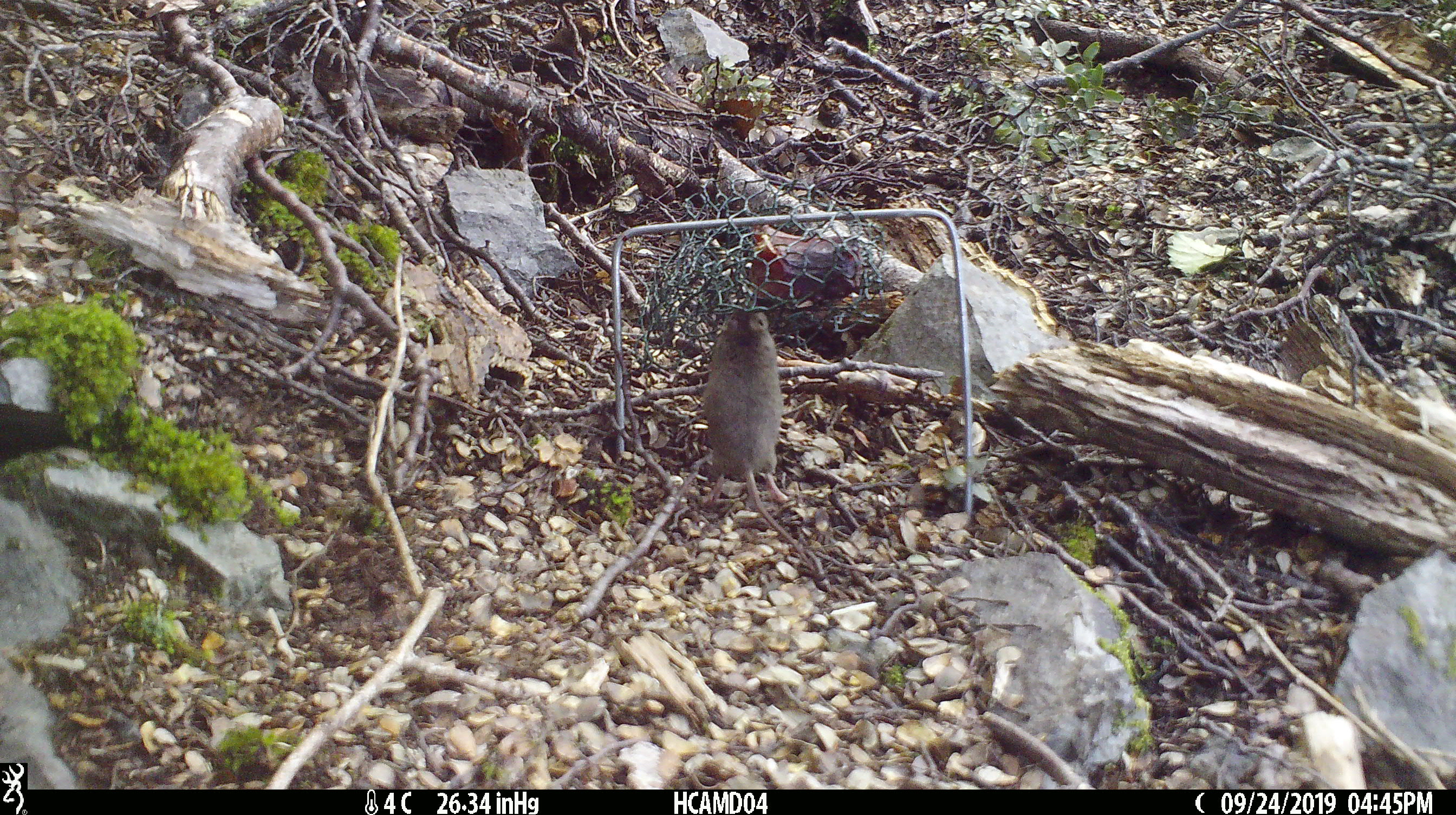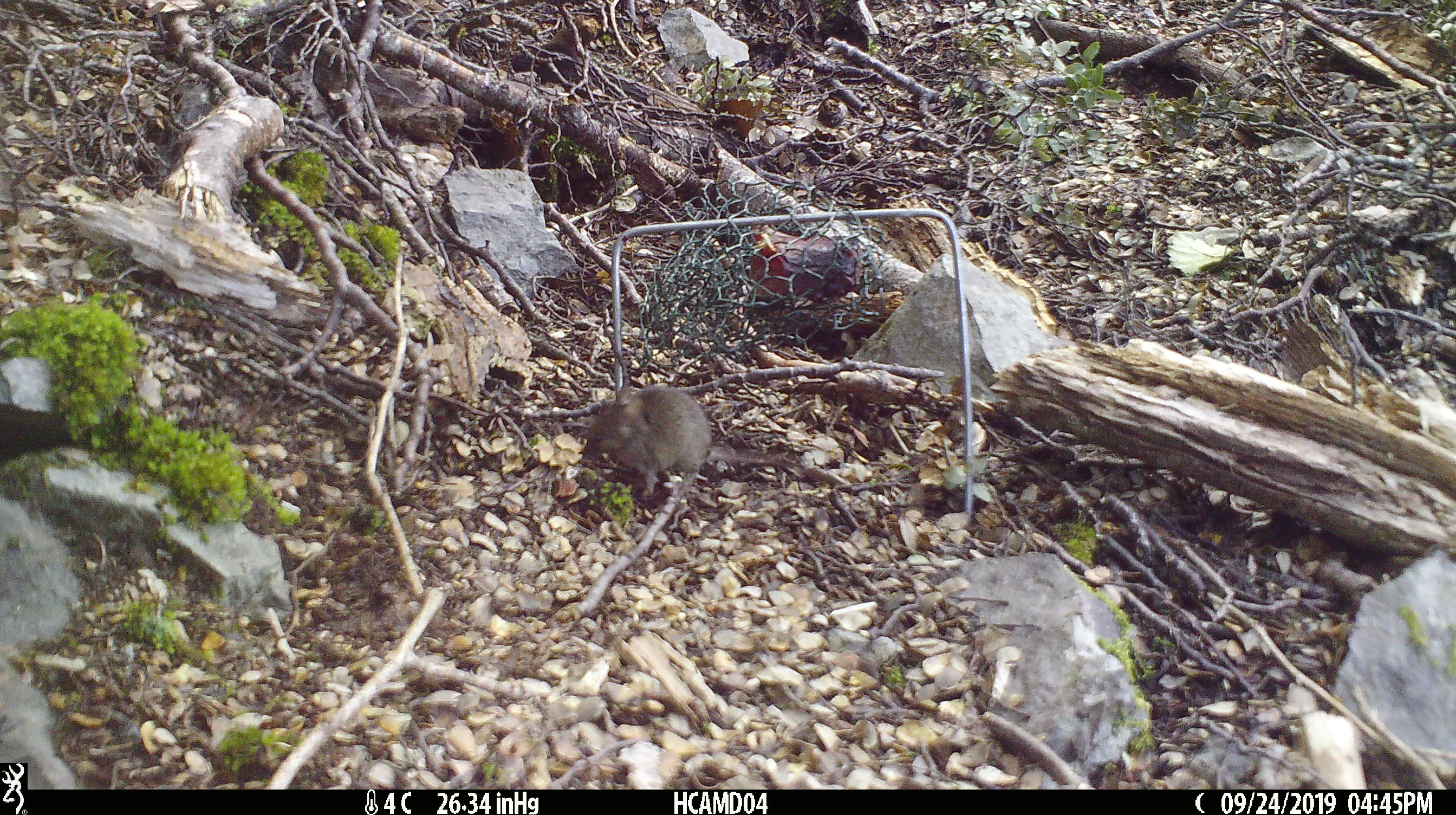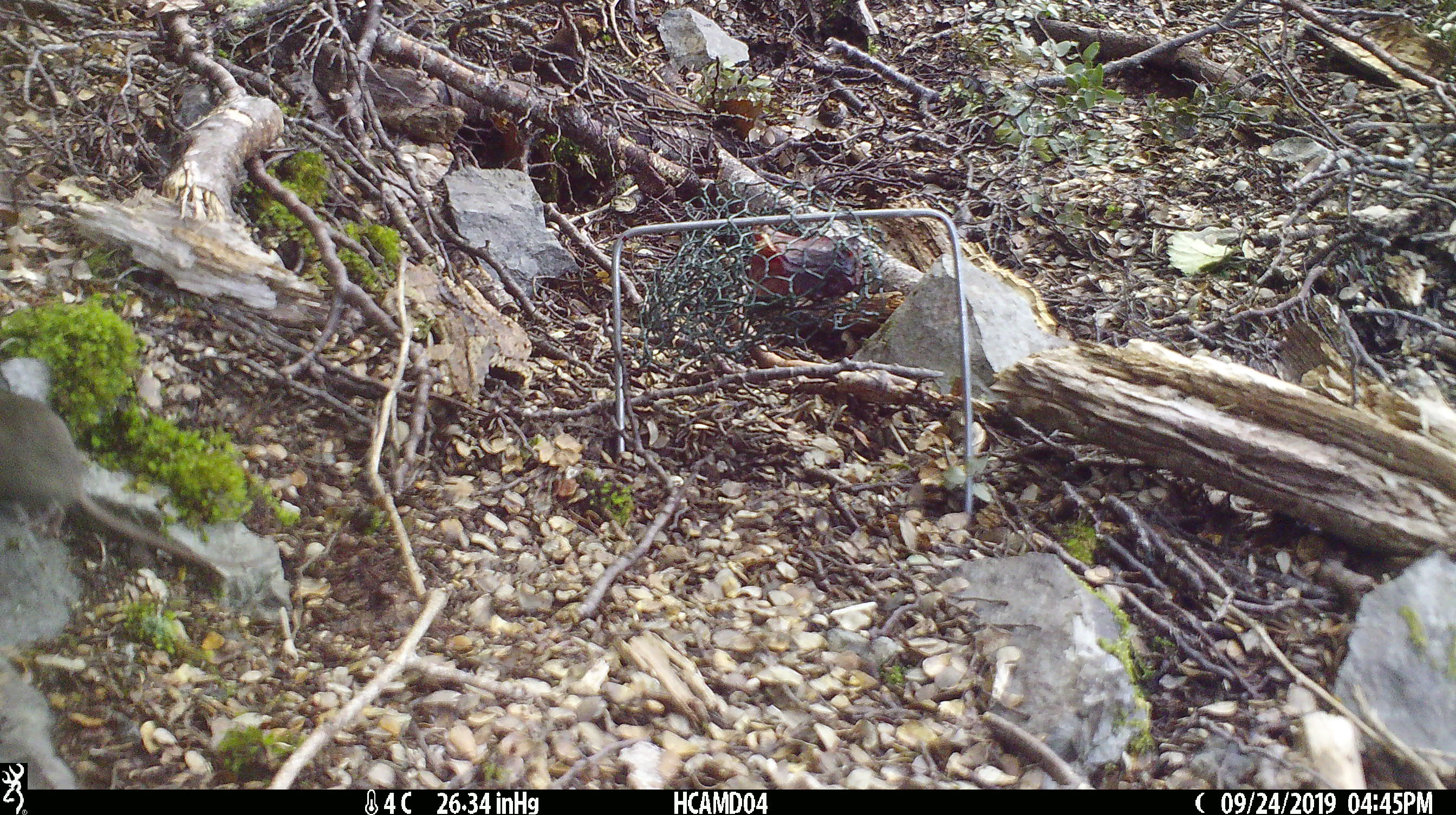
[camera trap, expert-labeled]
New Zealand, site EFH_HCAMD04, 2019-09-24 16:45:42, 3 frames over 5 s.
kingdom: Animalia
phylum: Chordata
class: Mammalia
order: Rodentia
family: Muridae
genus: Mus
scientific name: Mus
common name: mouse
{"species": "mouse (Mus)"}